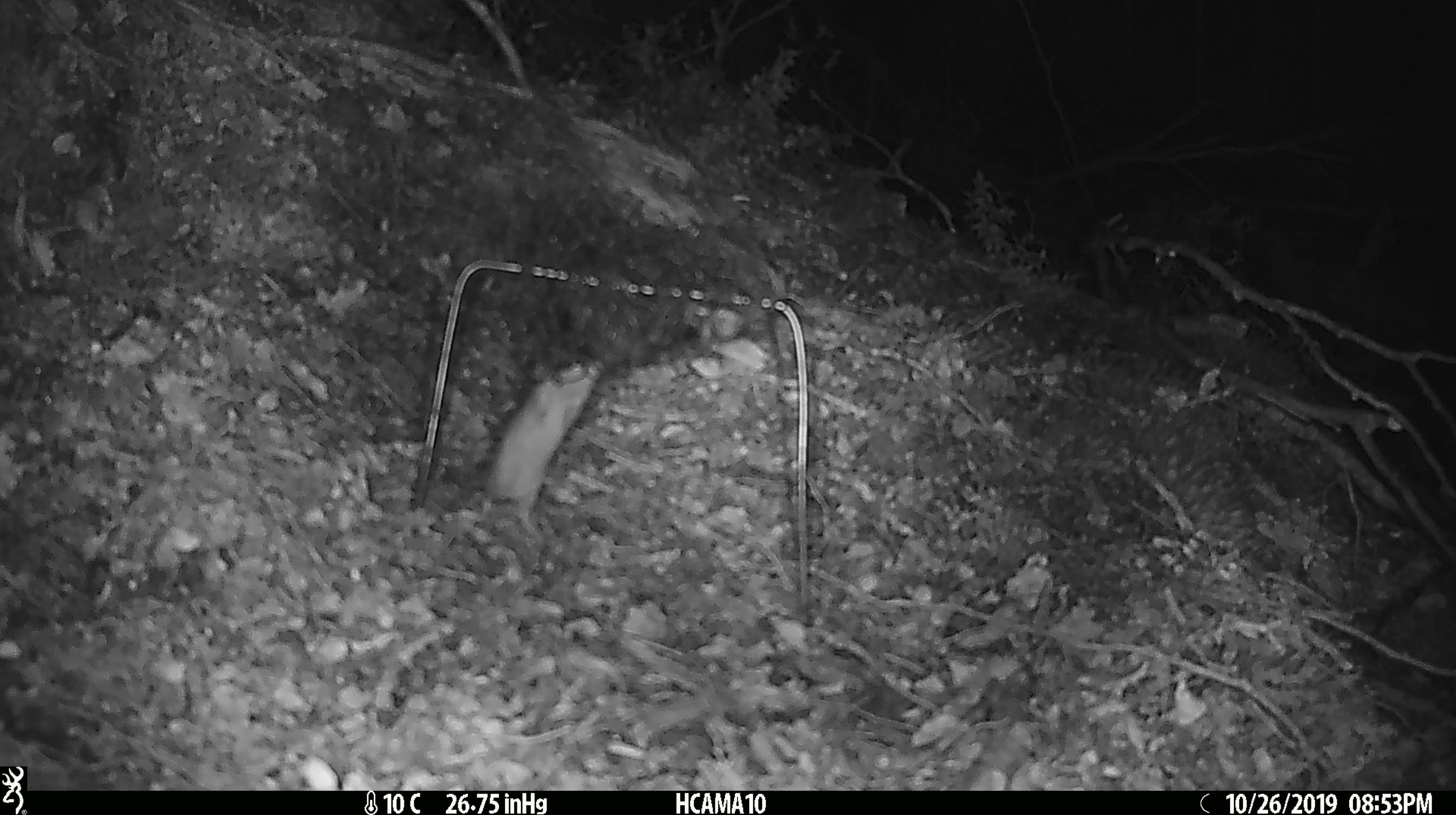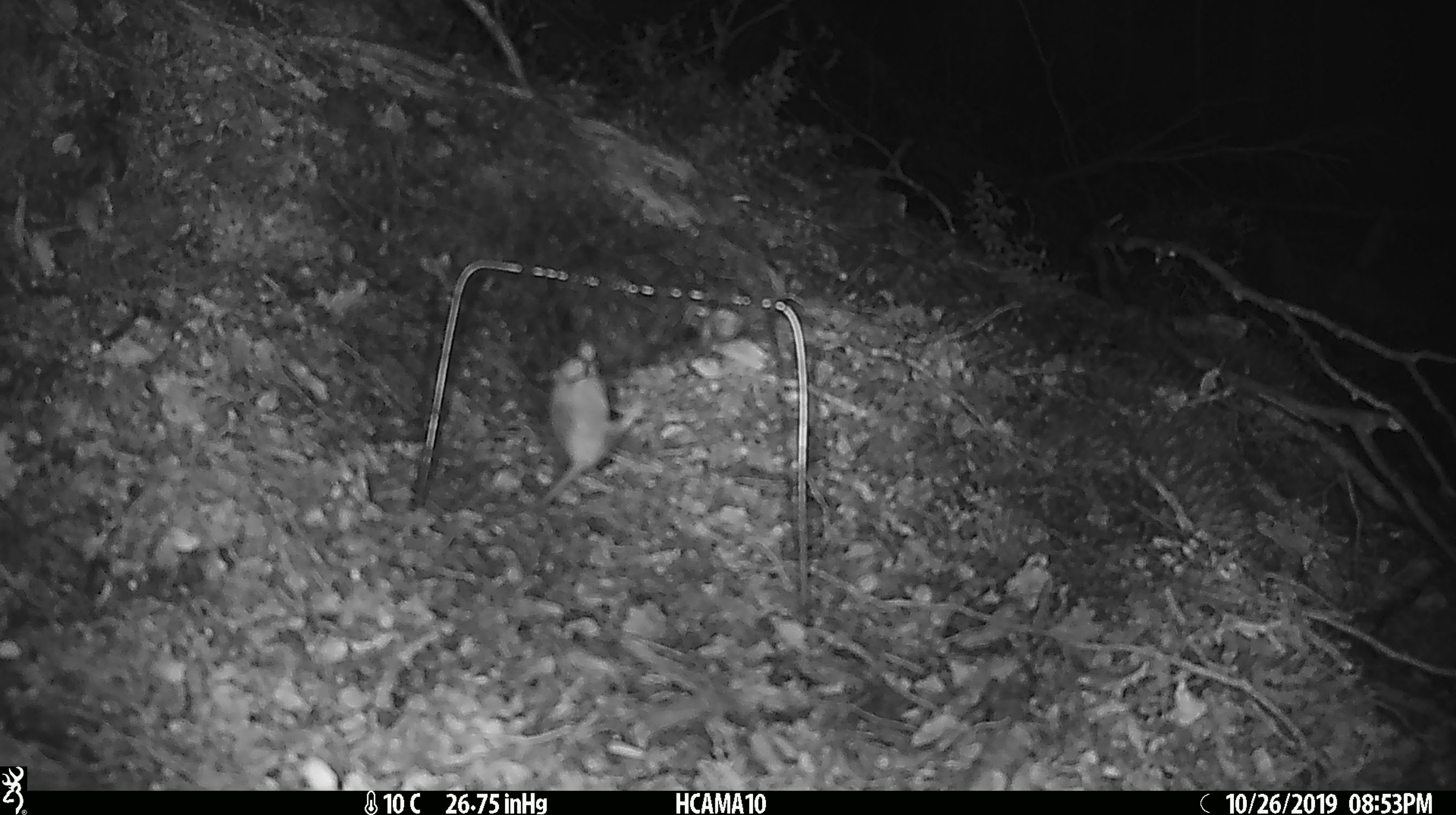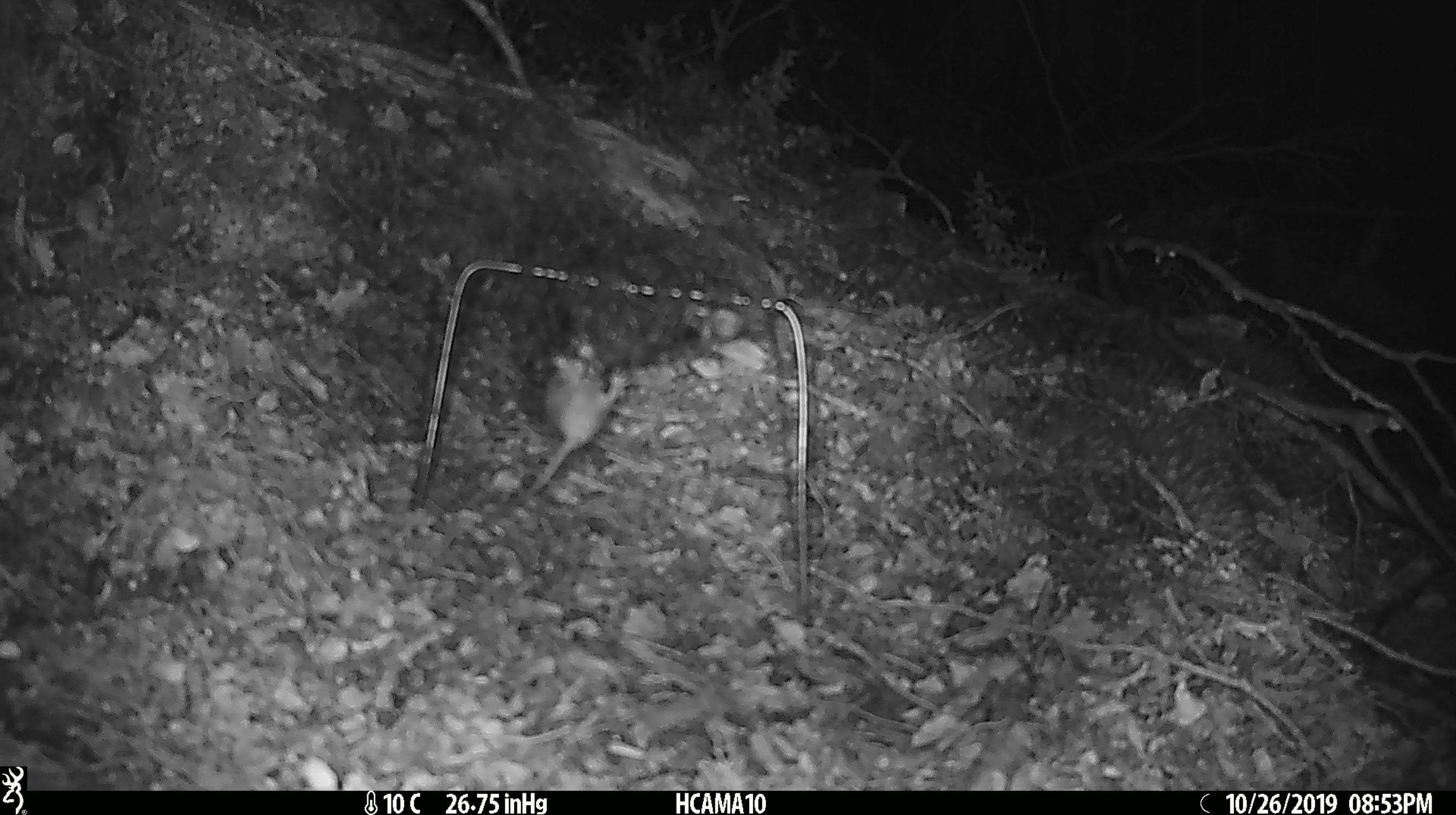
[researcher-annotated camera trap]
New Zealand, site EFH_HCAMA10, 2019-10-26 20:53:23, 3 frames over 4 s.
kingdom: Animalia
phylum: Chordata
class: Mammalia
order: Rodentia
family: Muridae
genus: Mus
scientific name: Mus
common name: mouse